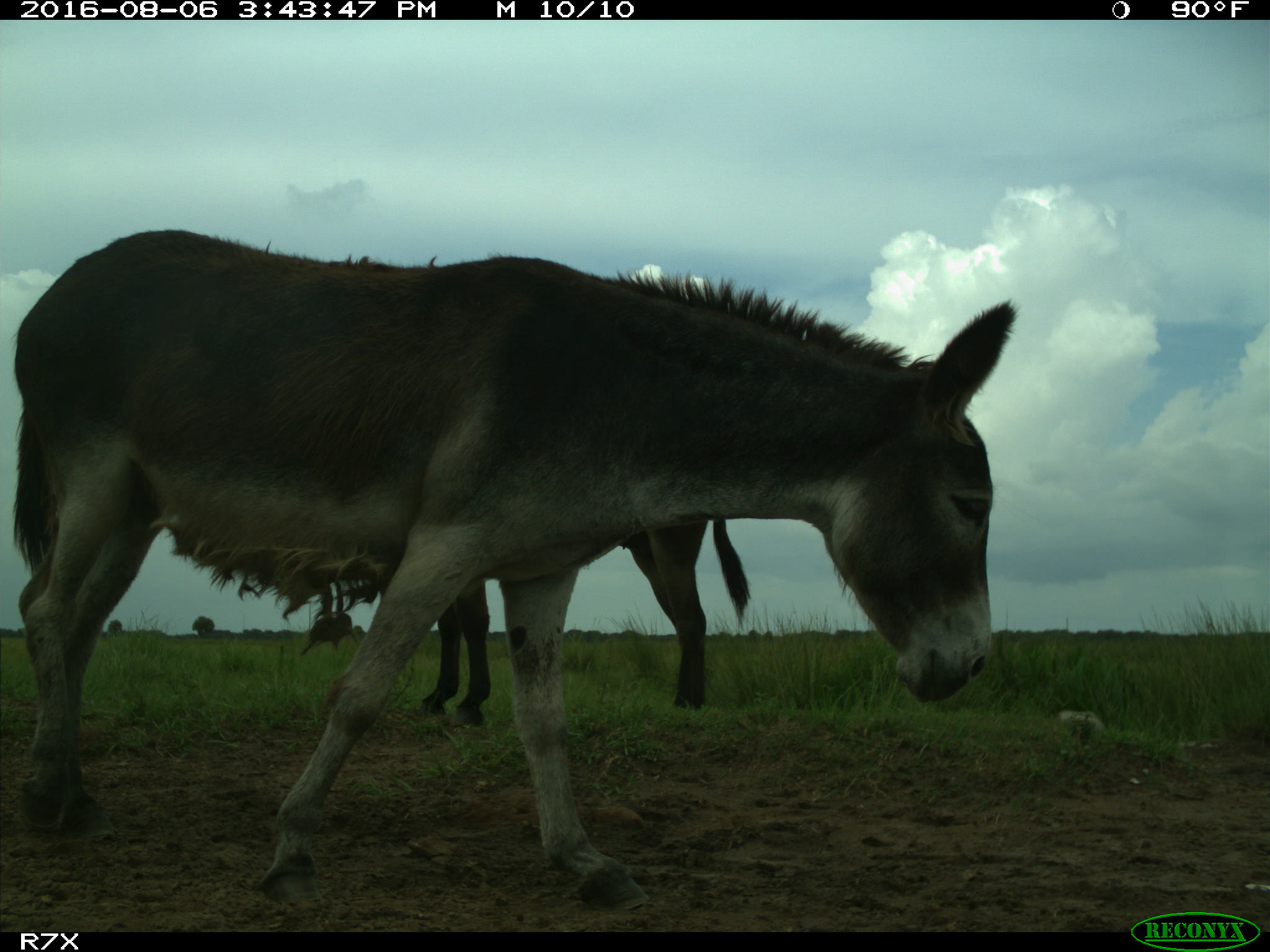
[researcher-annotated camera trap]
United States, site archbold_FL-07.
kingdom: Animalia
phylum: Chordata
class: Mammalia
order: Perissodactyla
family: Equidae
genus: Equus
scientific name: Equus africanus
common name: african wild ass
Equus africanus (african wild ass).